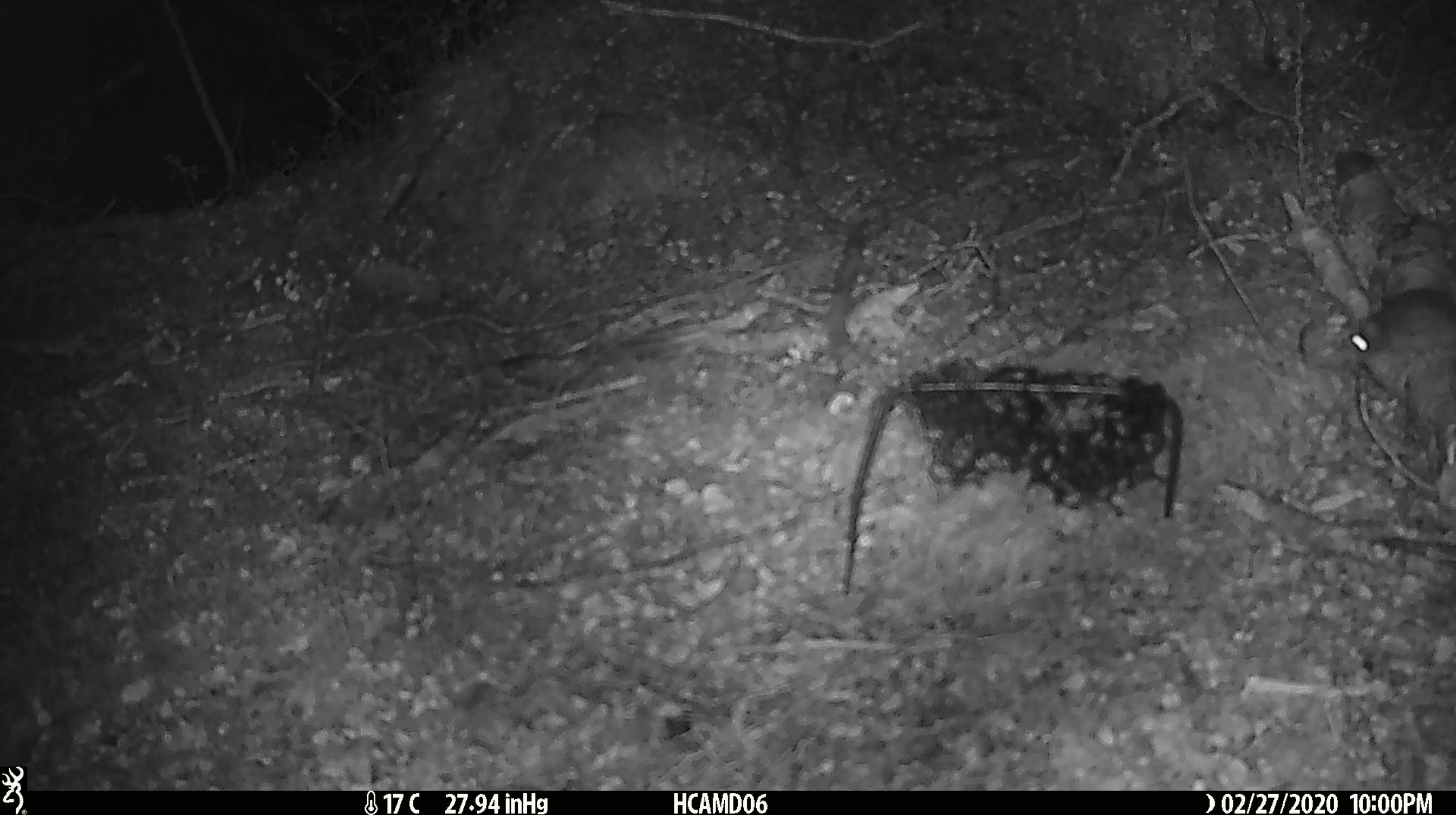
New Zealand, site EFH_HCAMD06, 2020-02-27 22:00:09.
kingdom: Animalia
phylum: Chordata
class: Mammalia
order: Rodentia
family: Muridae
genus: Mus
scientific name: Mus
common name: mouse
Mouse (Mus).